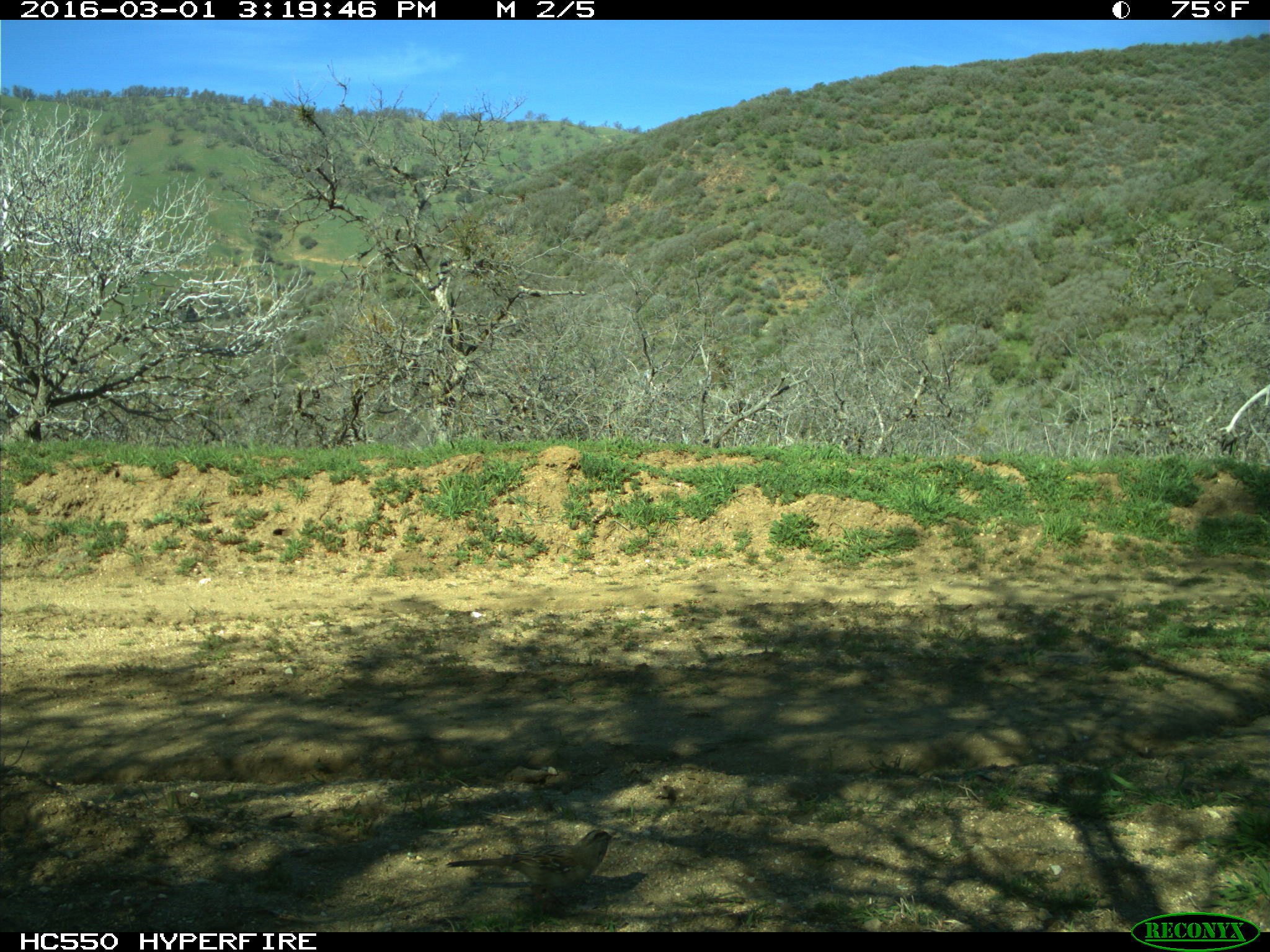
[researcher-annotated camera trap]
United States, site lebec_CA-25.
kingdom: Animalia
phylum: Chordata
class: Aves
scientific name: Aves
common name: birds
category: unidentified bird